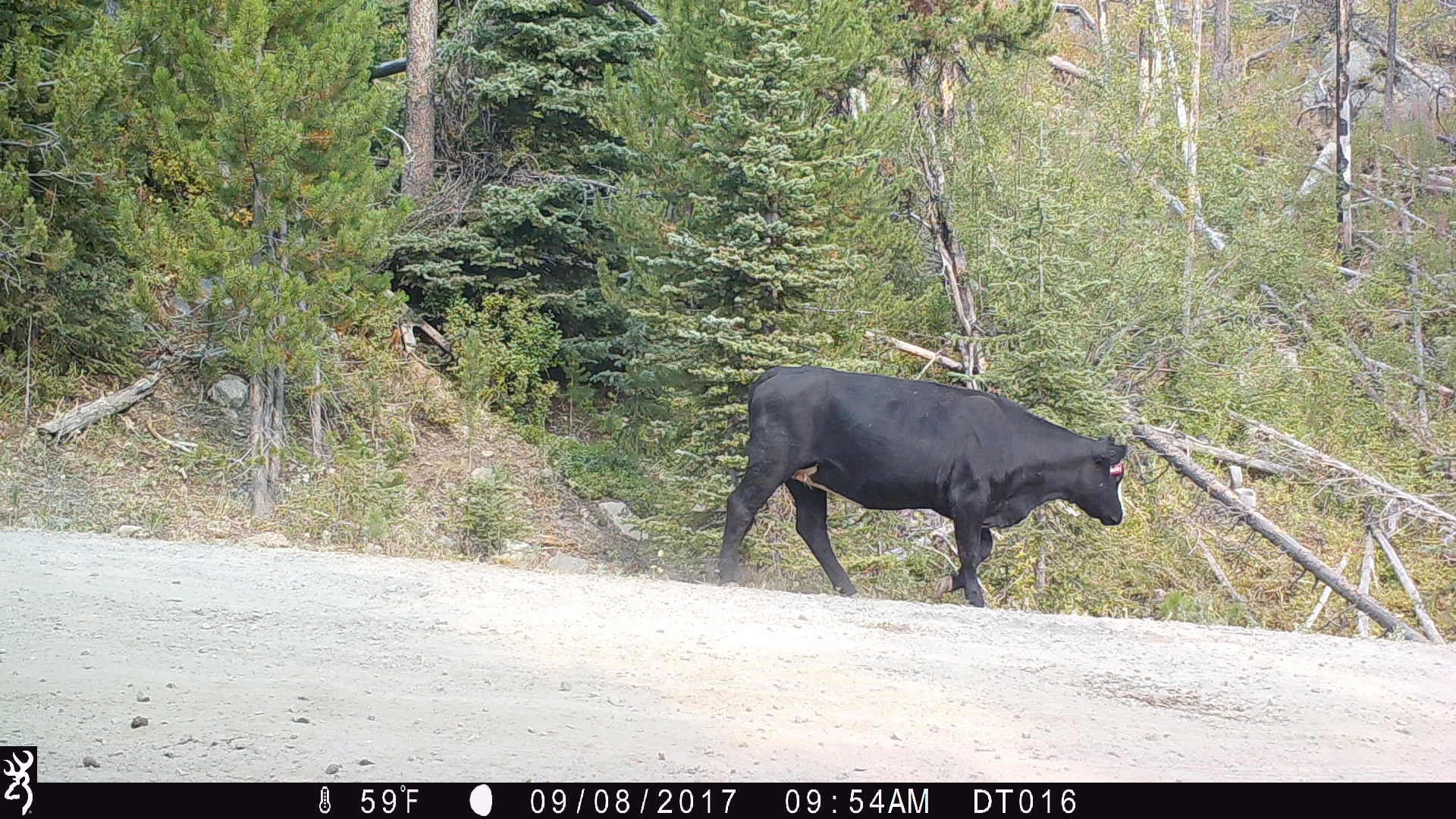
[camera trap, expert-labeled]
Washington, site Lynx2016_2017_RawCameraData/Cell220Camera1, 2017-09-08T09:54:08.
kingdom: Animalia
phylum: Chordata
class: Mammalia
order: Artiodactyla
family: Bovidae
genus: Bos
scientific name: Bos taurus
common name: domestic cattle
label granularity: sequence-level